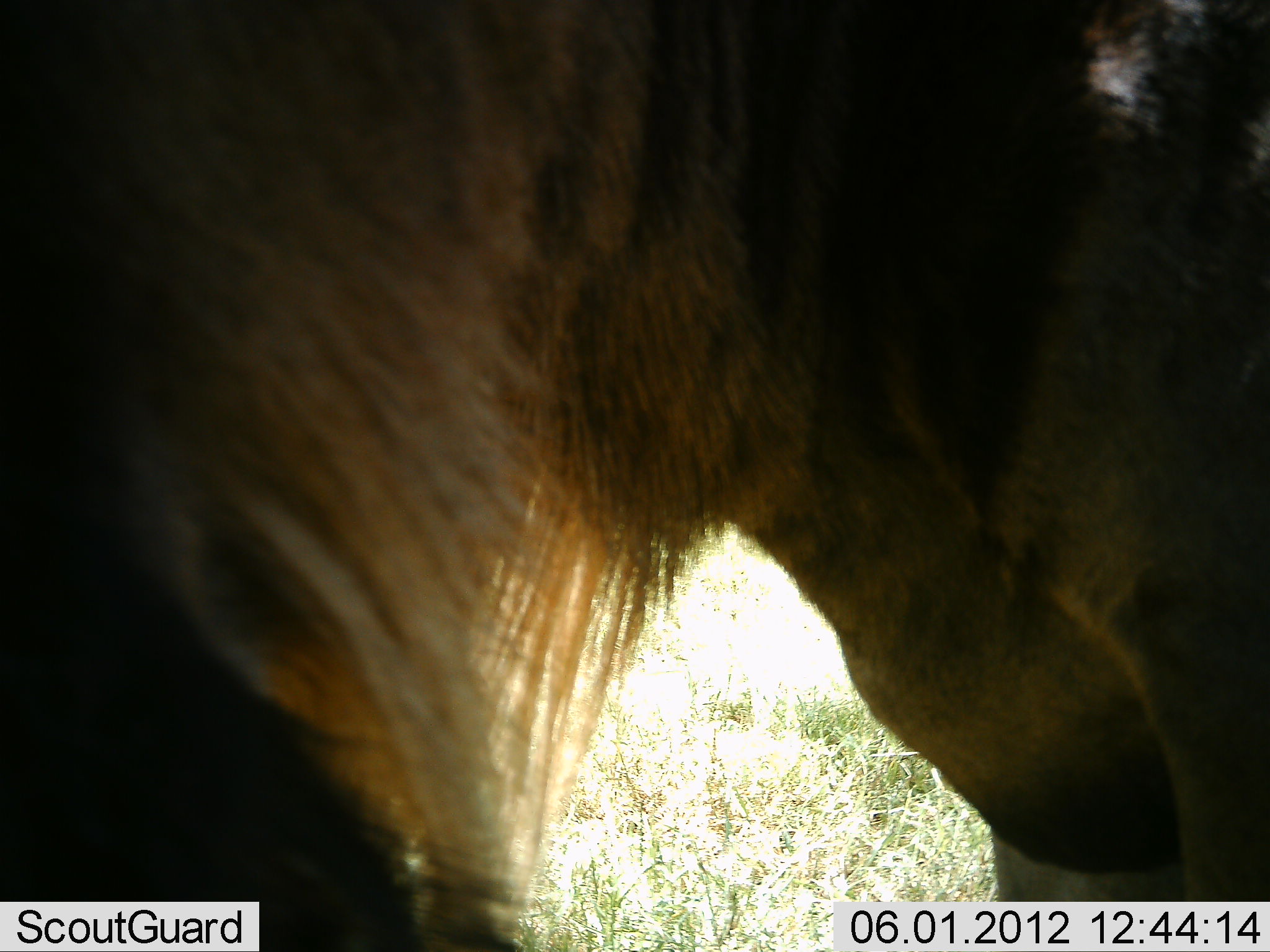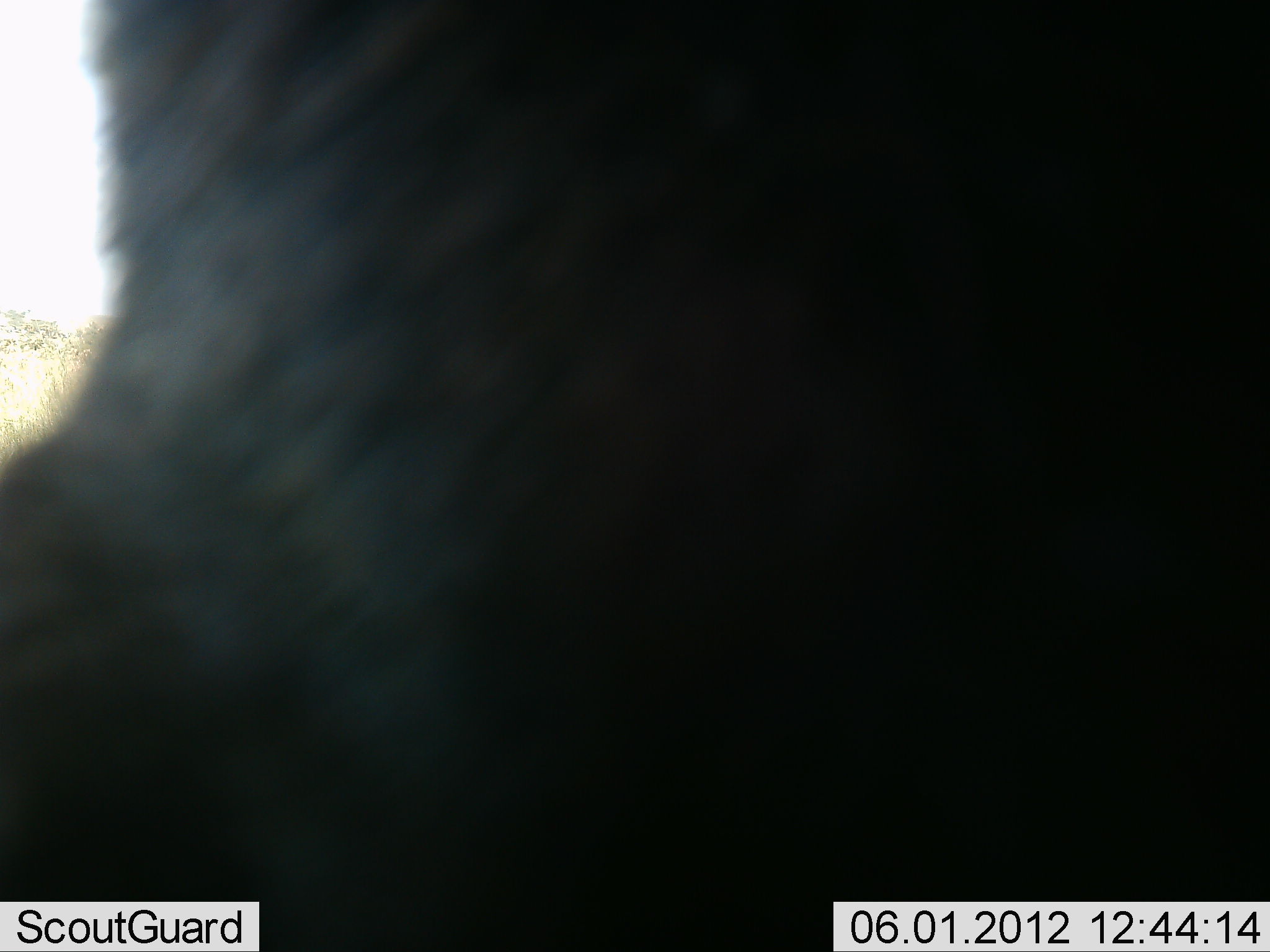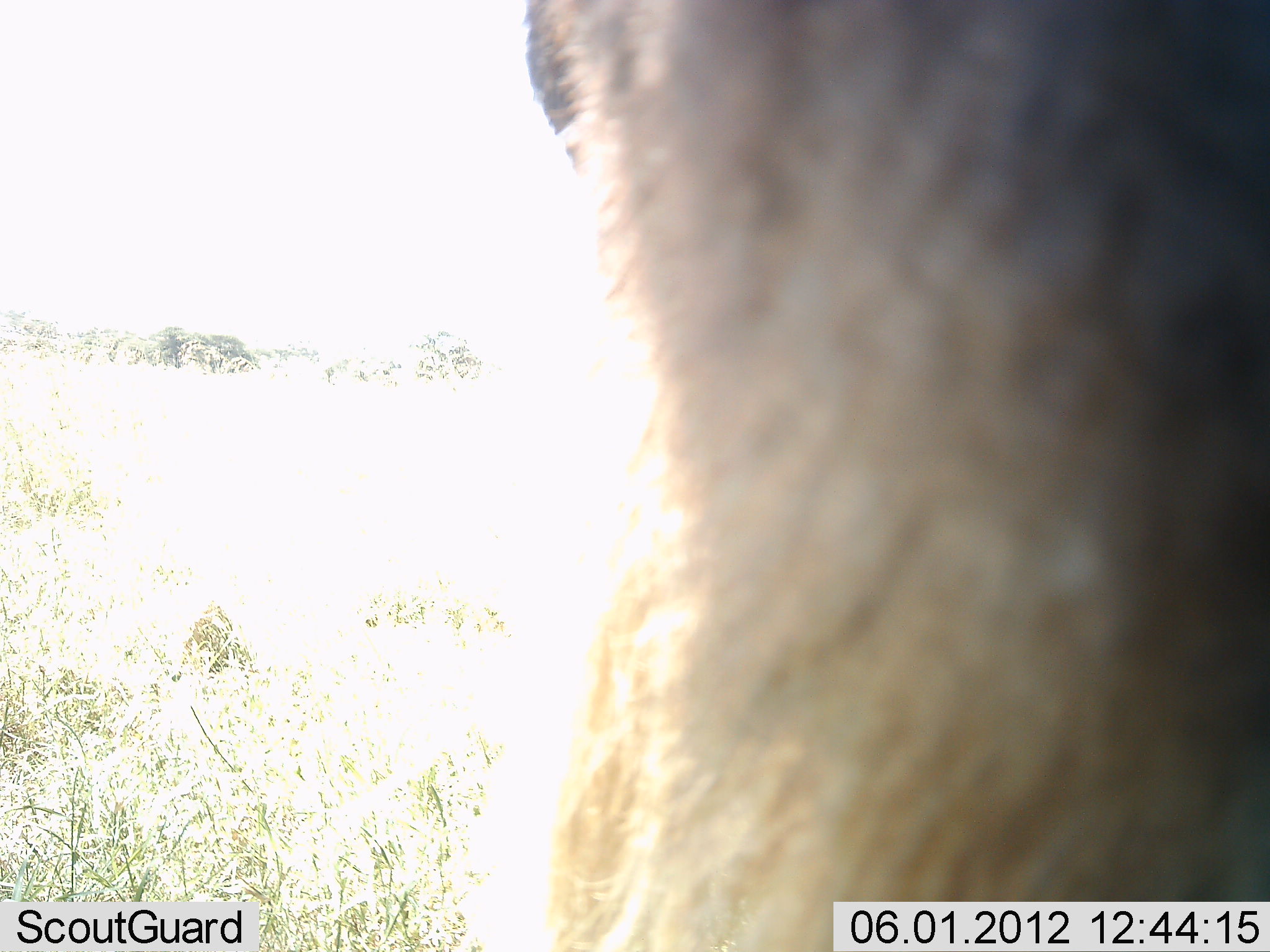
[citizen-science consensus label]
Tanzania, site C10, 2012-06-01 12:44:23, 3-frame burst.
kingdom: Animalia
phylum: Chordata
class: Mammalia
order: Artiodactyla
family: Bovidae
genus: Connochaetes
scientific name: Connochaetes taurinus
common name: blue wildebeest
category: wildebeest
Wildebeest (blue wildebeest) (Connochaetes taurinus), count 1. Behavior (volunteer vote fractions): standing 80%, resting 0%, moving 20%, interacting 0%. Young present (vote fraction): 0%. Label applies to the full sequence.